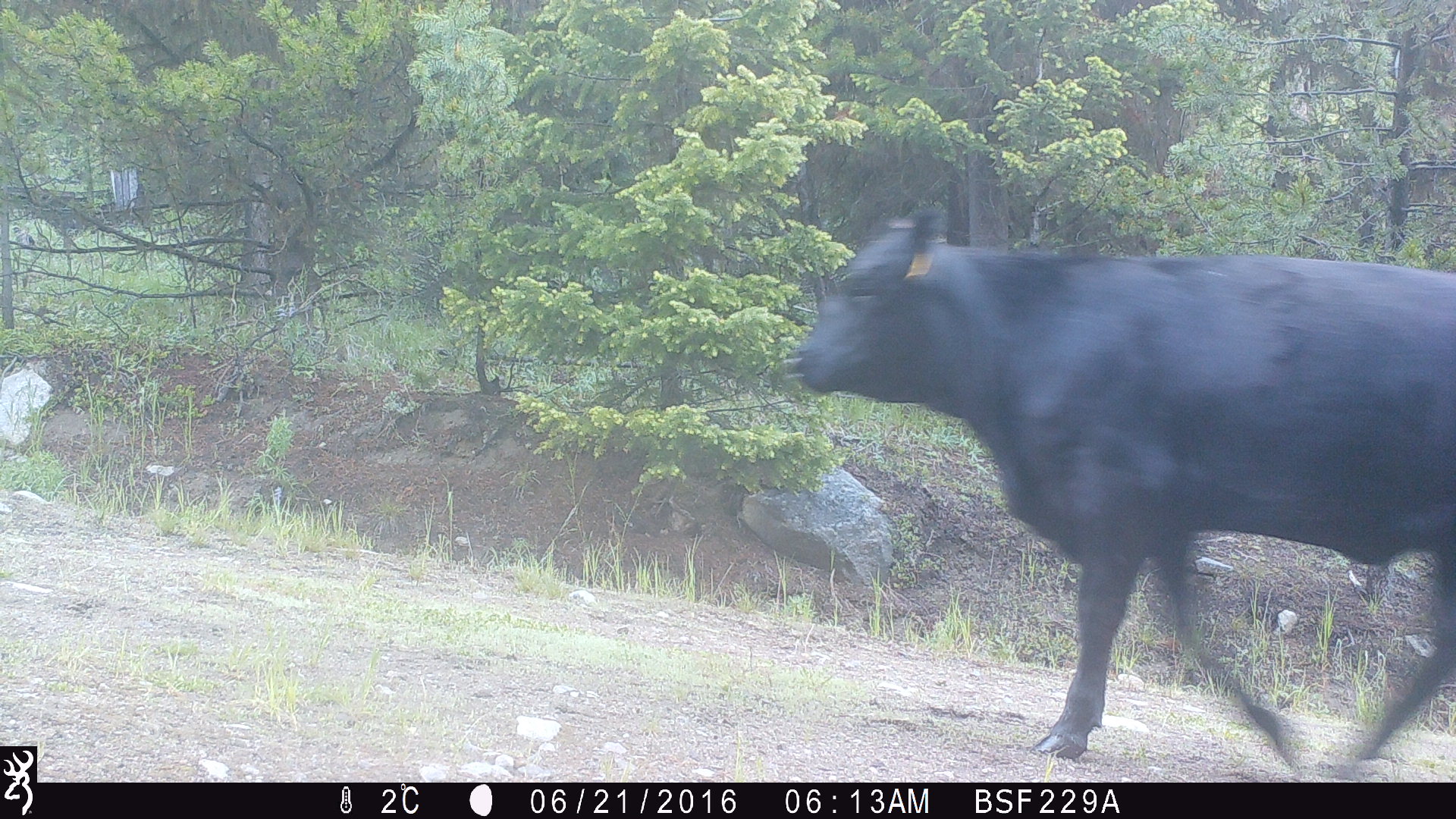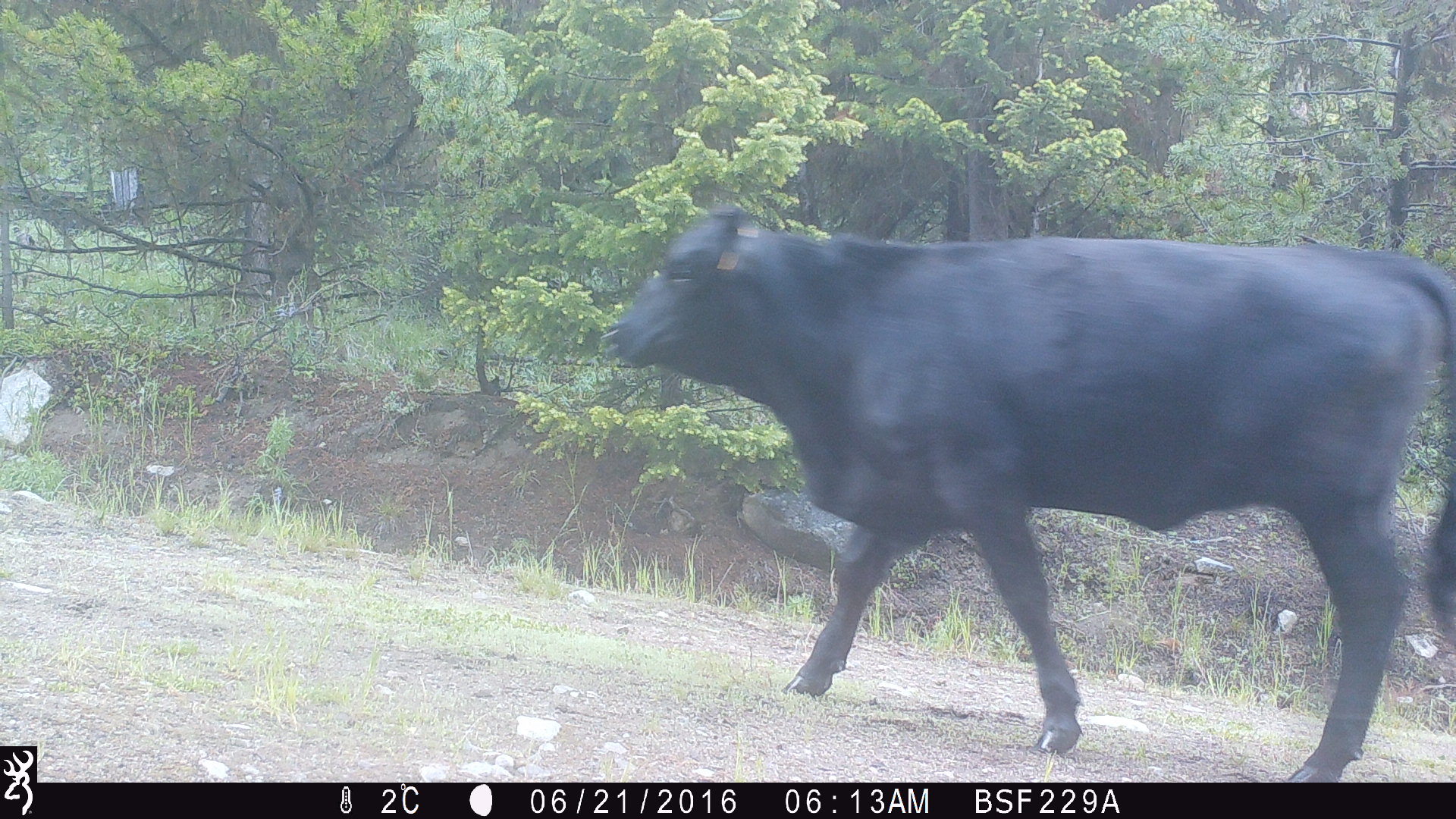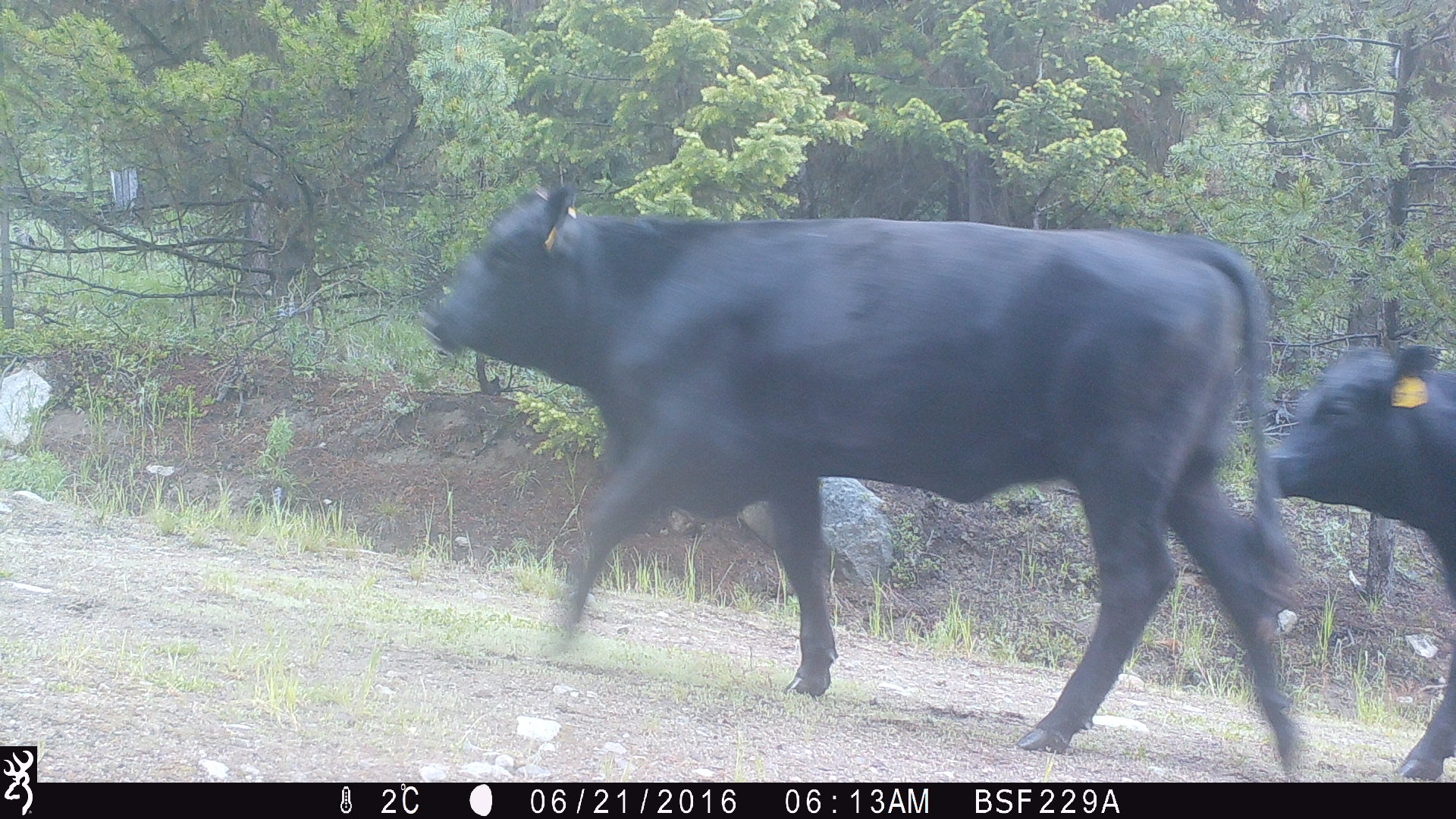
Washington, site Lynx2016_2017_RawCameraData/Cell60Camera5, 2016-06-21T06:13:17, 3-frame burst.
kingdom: Animalia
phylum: Chordata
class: Mammalia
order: Artiodactyla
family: Bovidae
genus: Bos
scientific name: Bos taurus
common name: domestic cattle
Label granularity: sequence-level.